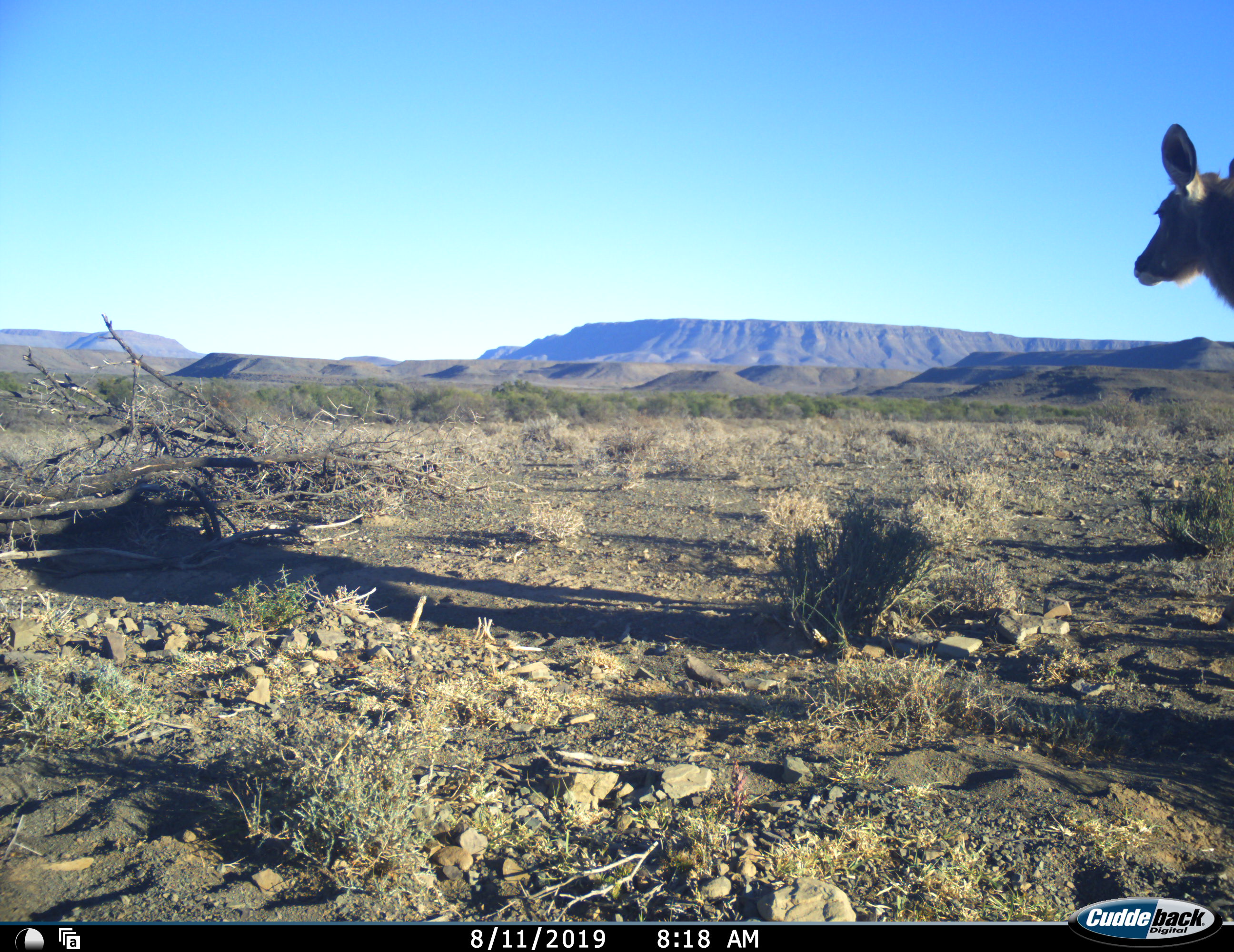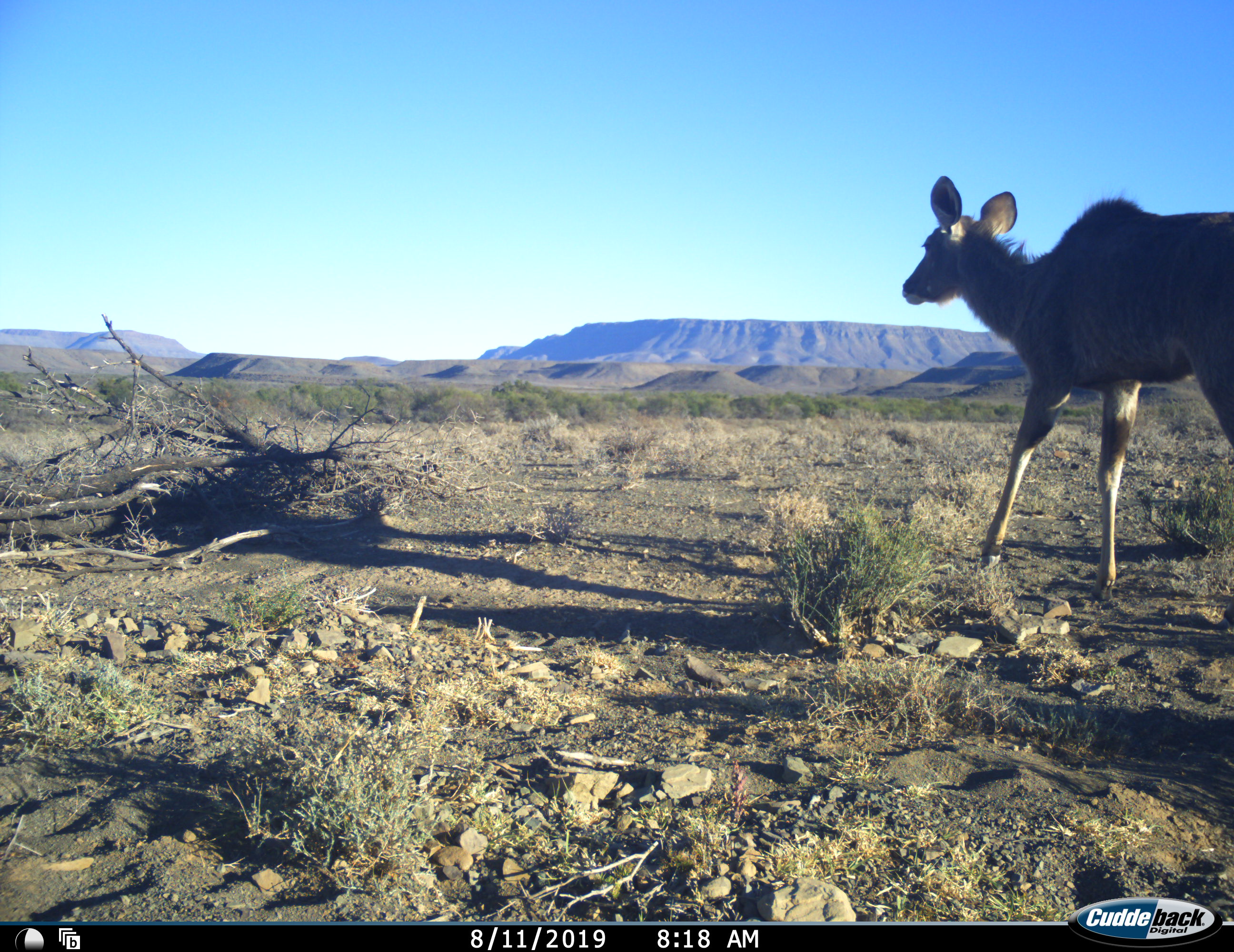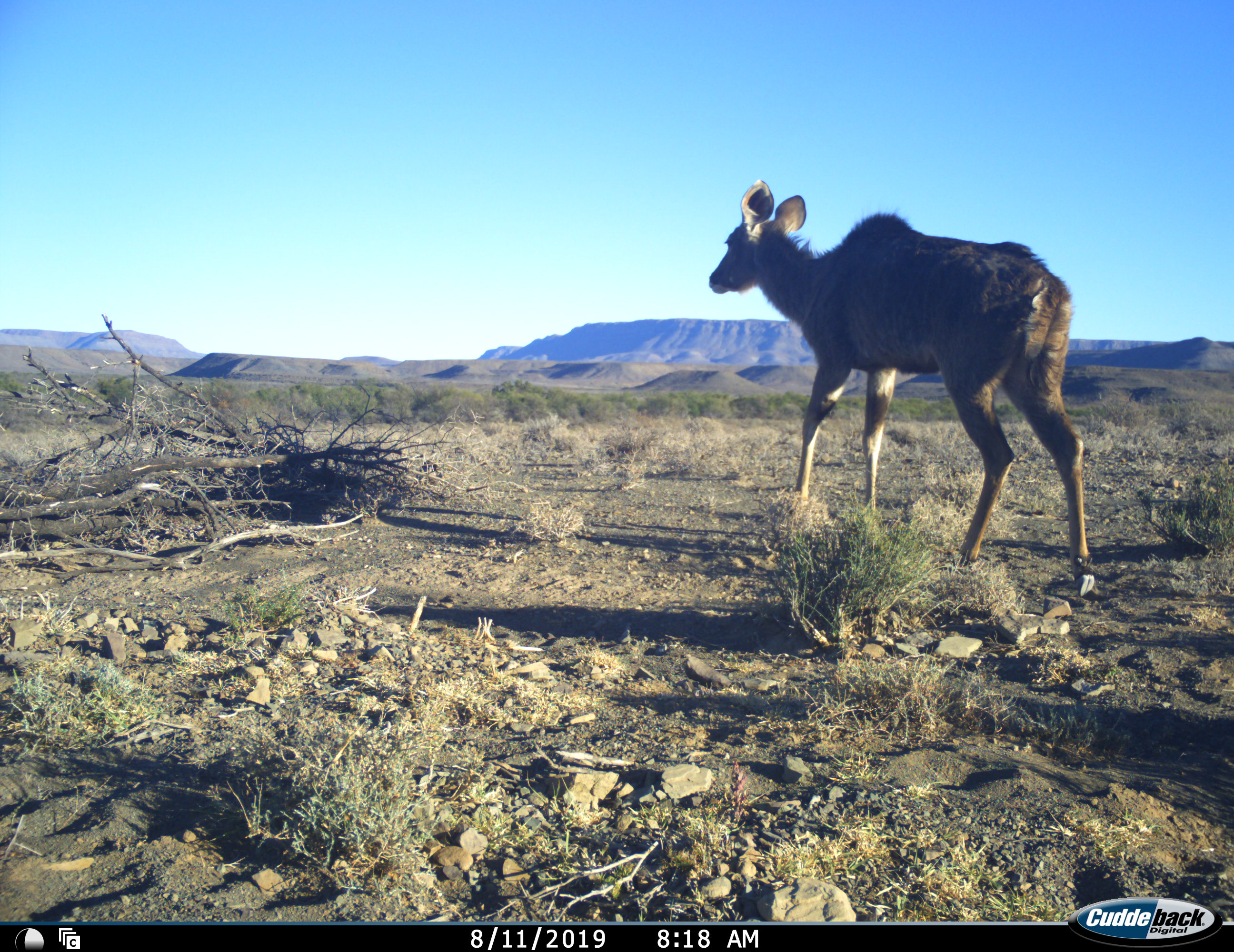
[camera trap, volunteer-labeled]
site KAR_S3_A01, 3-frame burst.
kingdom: Animalia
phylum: Chordata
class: Mammalia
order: Artiodactyla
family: Bovidae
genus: Tragelaphus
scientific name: Tragelaphus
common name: kudu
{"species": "kudu (Tragelaphus)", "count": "1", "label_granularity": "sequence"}